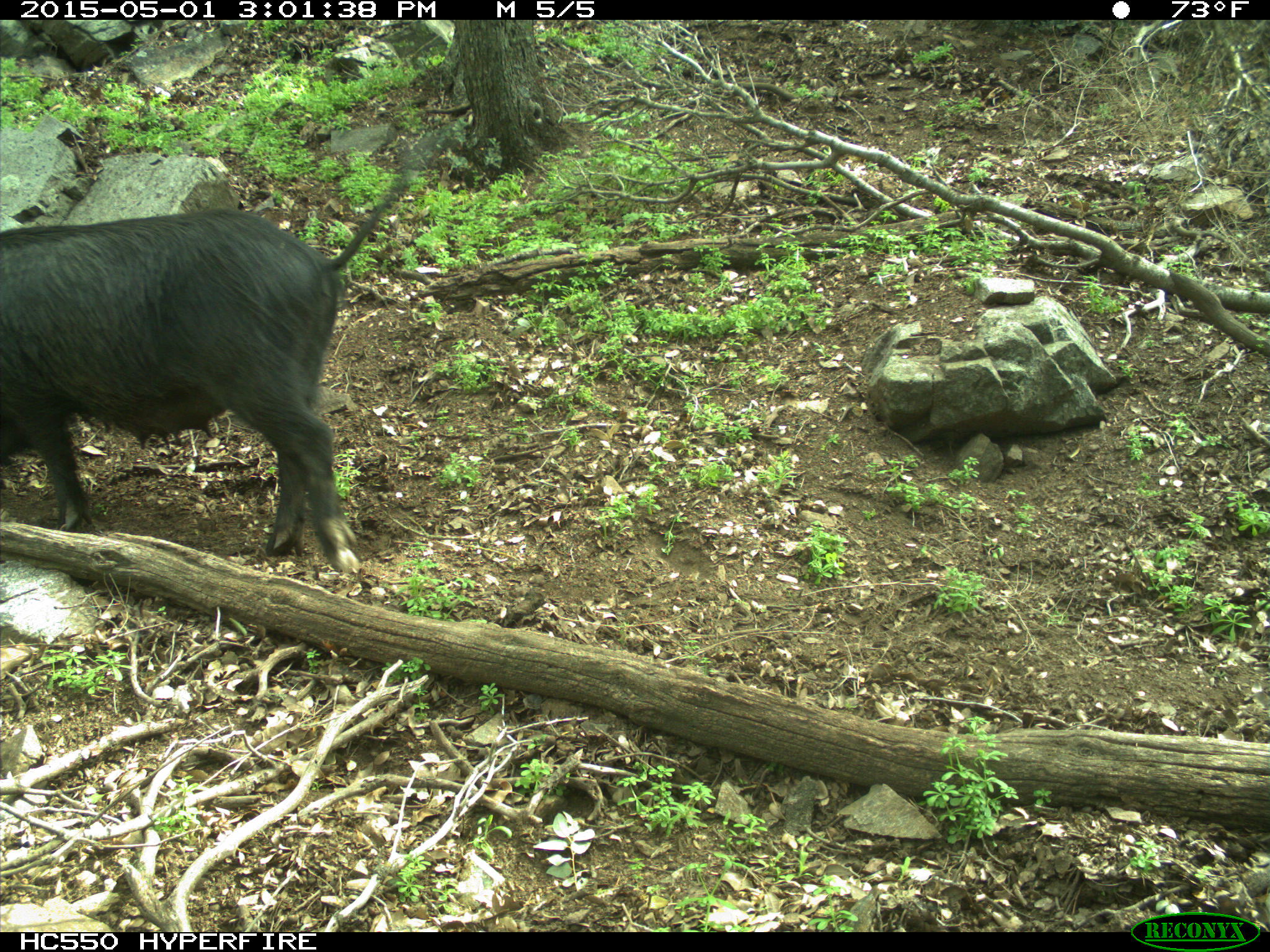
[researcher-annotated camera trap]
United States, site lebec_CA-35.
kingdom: Animalia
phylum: Chordata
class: Mammalia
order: Artiodactyla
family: Suidae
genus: Sus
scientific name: Sus scrofa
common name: wild boar